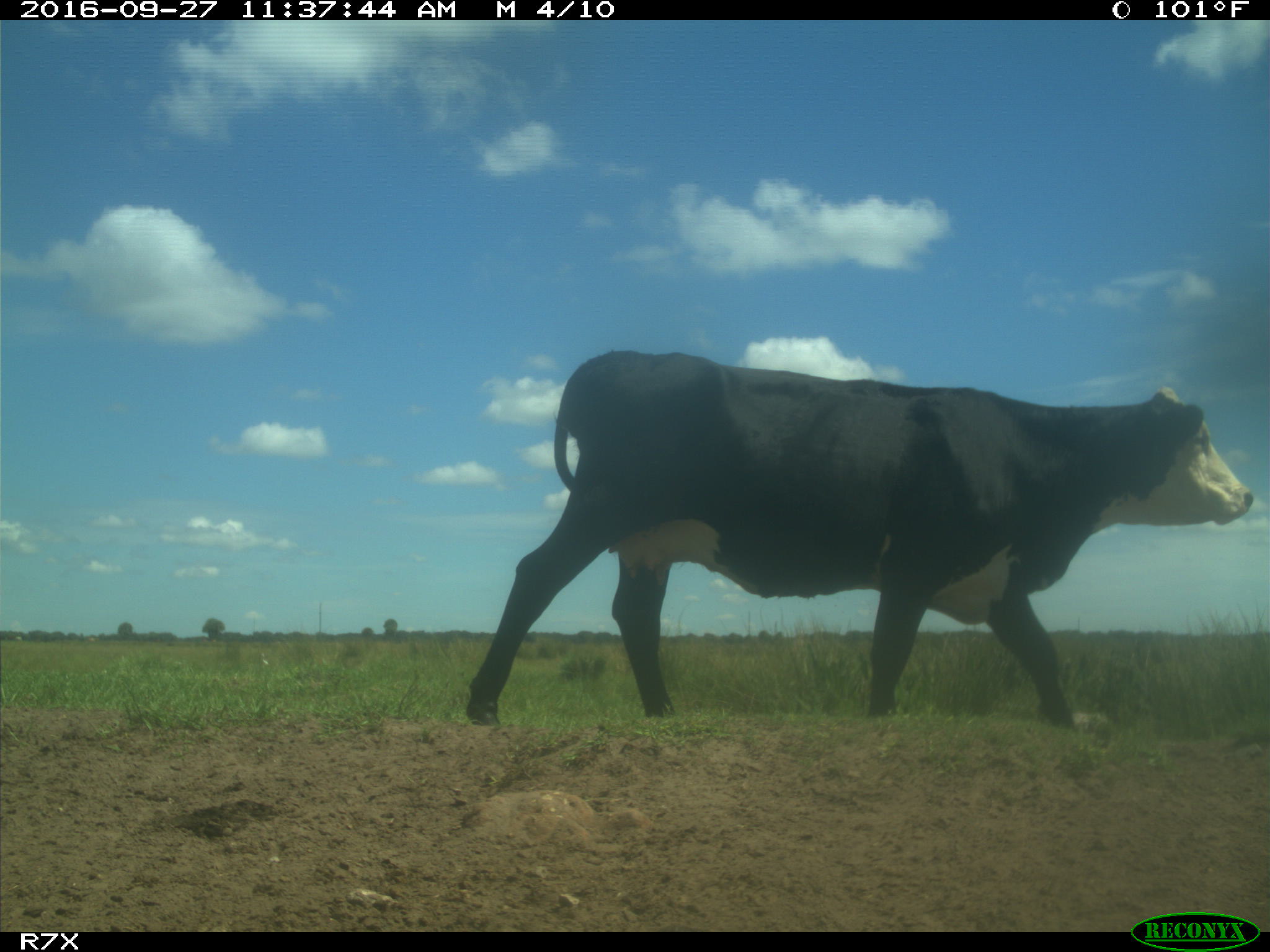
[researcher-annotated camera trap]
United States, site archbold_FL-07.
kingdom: Animalia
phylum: Chordata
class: Mammalia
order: Artiodactyla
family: Bovidae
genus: Bos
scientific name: Bos taurus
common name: domestic cow